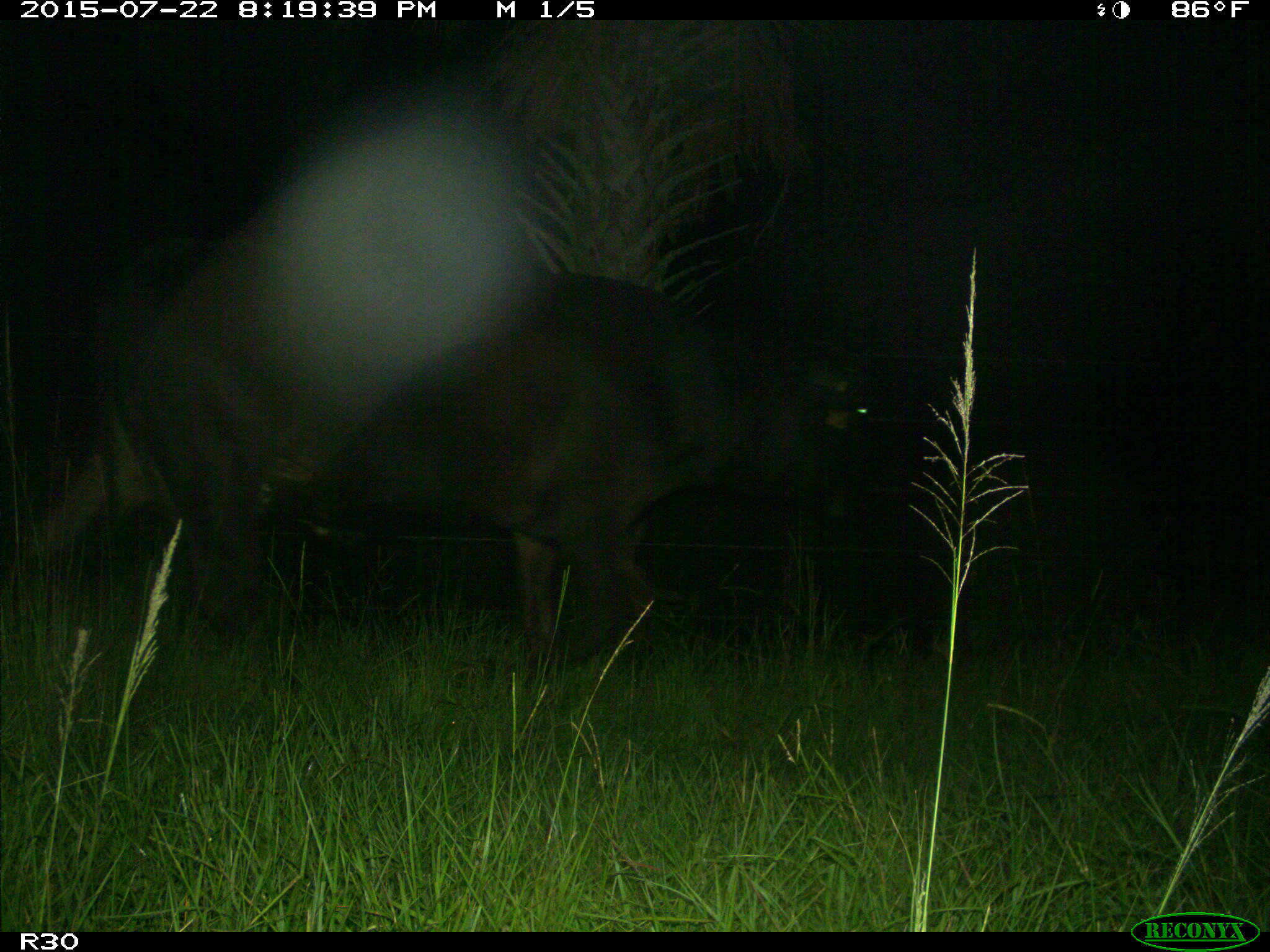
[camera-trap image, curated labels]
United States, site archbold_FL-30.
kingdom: Animalia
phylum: Chordata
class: Mammalia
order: Artiodactyla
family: Bovidae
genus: Bos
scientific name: Bos taurus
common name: domestic cow